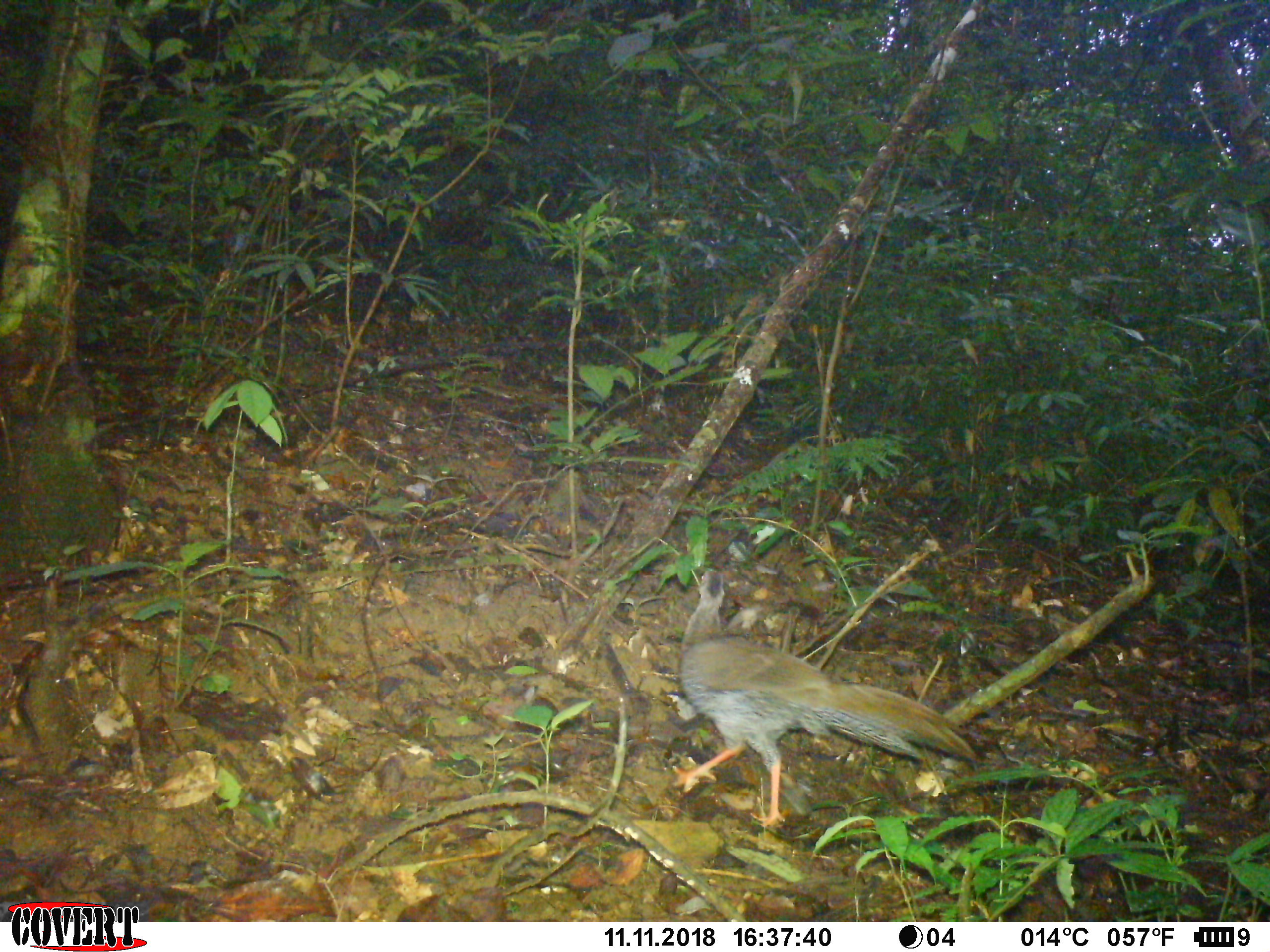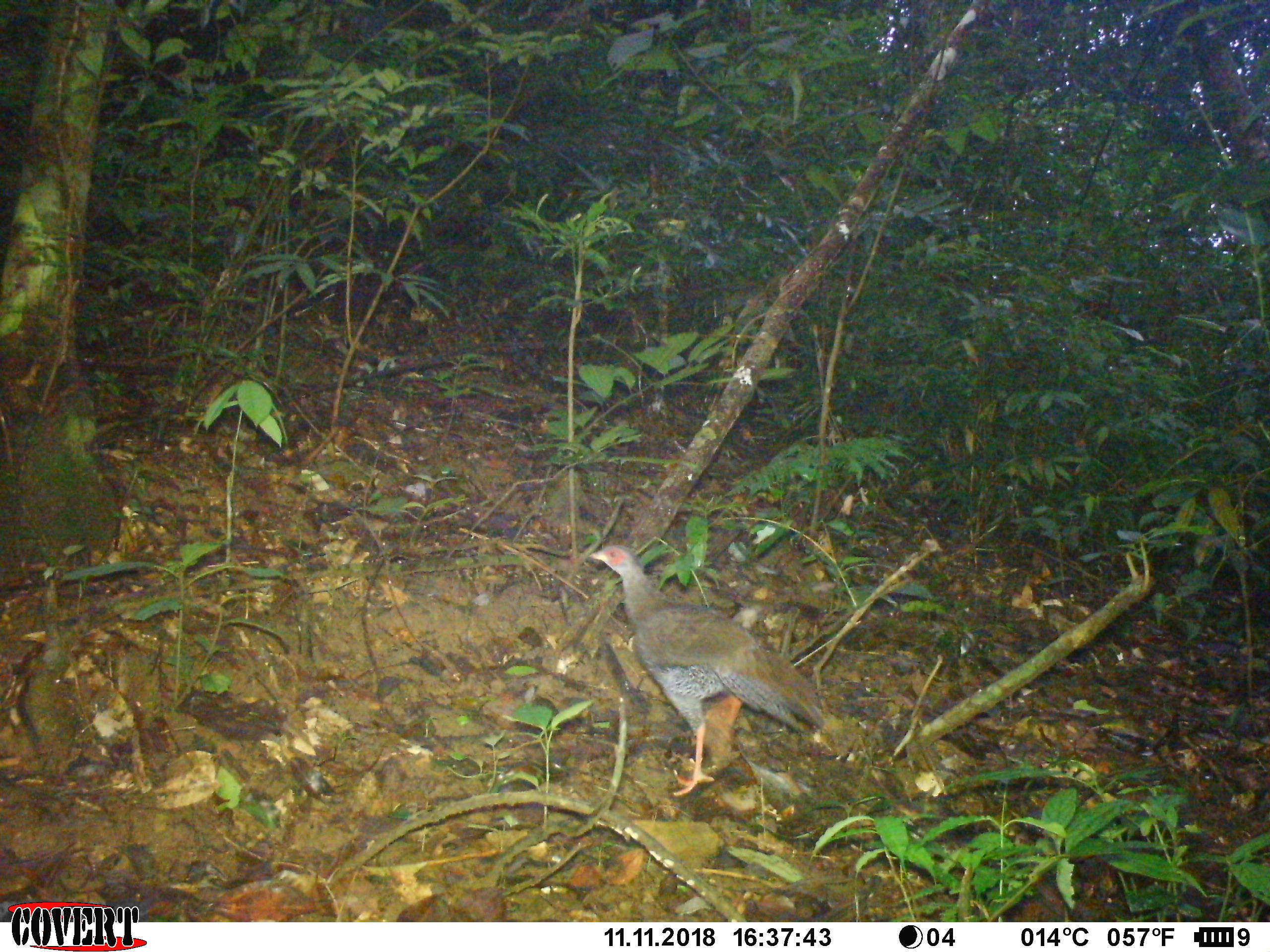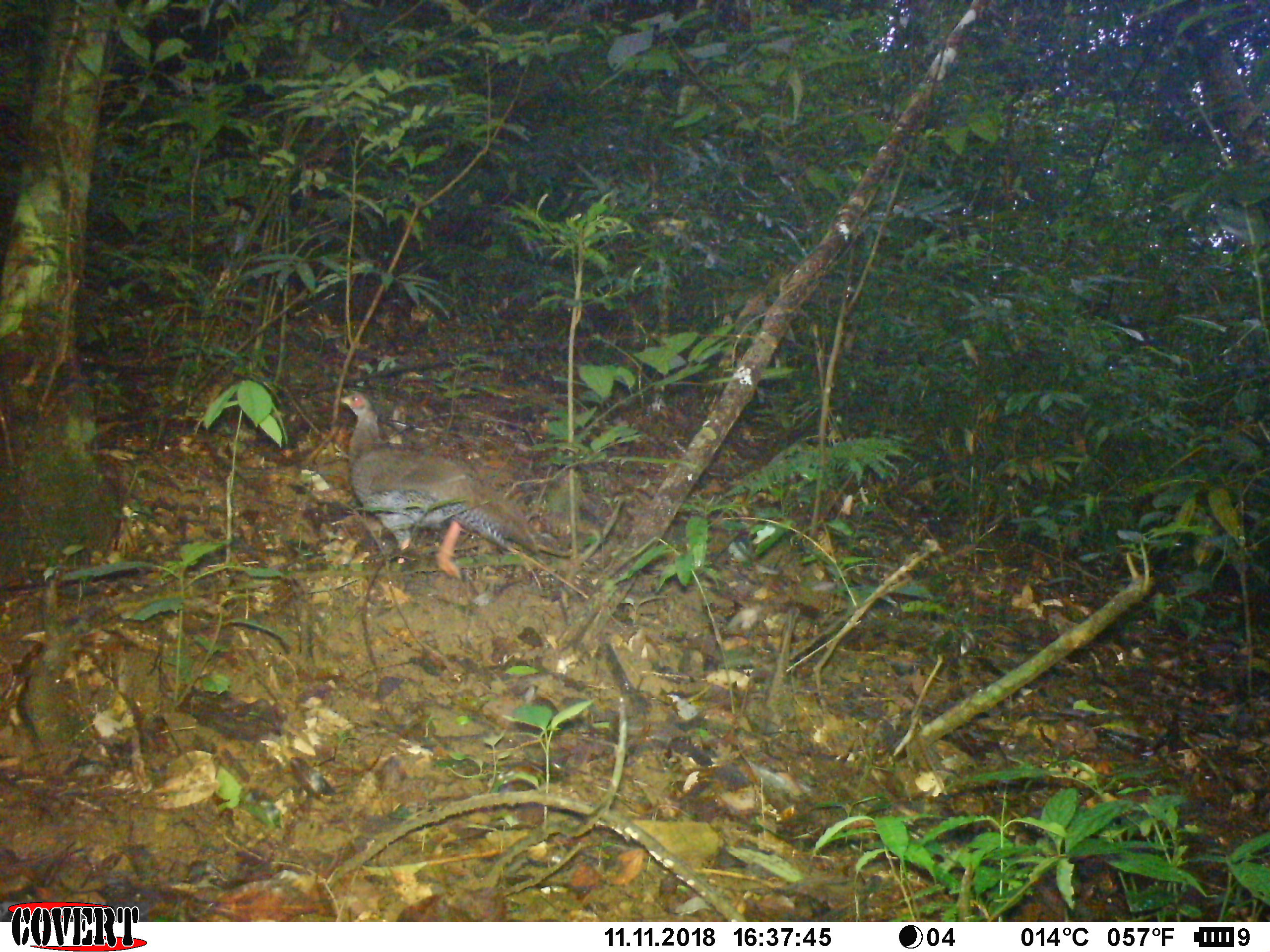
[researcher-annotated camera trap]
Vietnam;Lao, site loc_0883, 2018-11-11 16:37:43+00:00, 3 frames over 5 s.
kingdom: Animalia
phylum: Chordata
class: Aves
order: Galliformes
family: Phasianidae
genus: Lophura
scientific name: Lophura nycthemera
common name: silver pheasant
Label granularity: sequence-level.